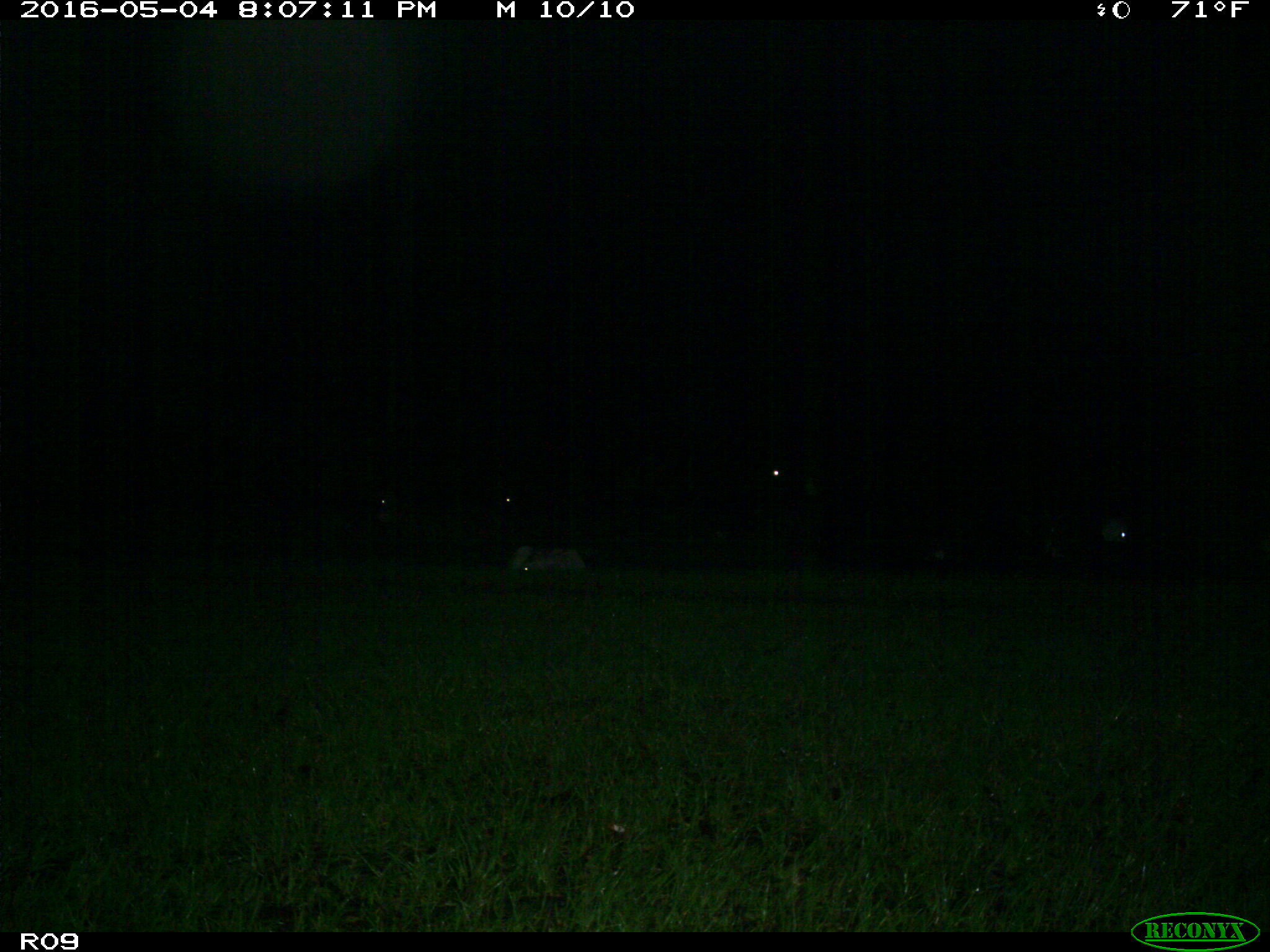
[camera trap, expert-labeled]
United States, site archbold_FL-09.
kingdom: Animalia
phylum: Chordata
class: Mammalia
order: Artiodactyla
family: Bovidae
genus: Bos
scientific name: Bos taurus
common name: domestic cow